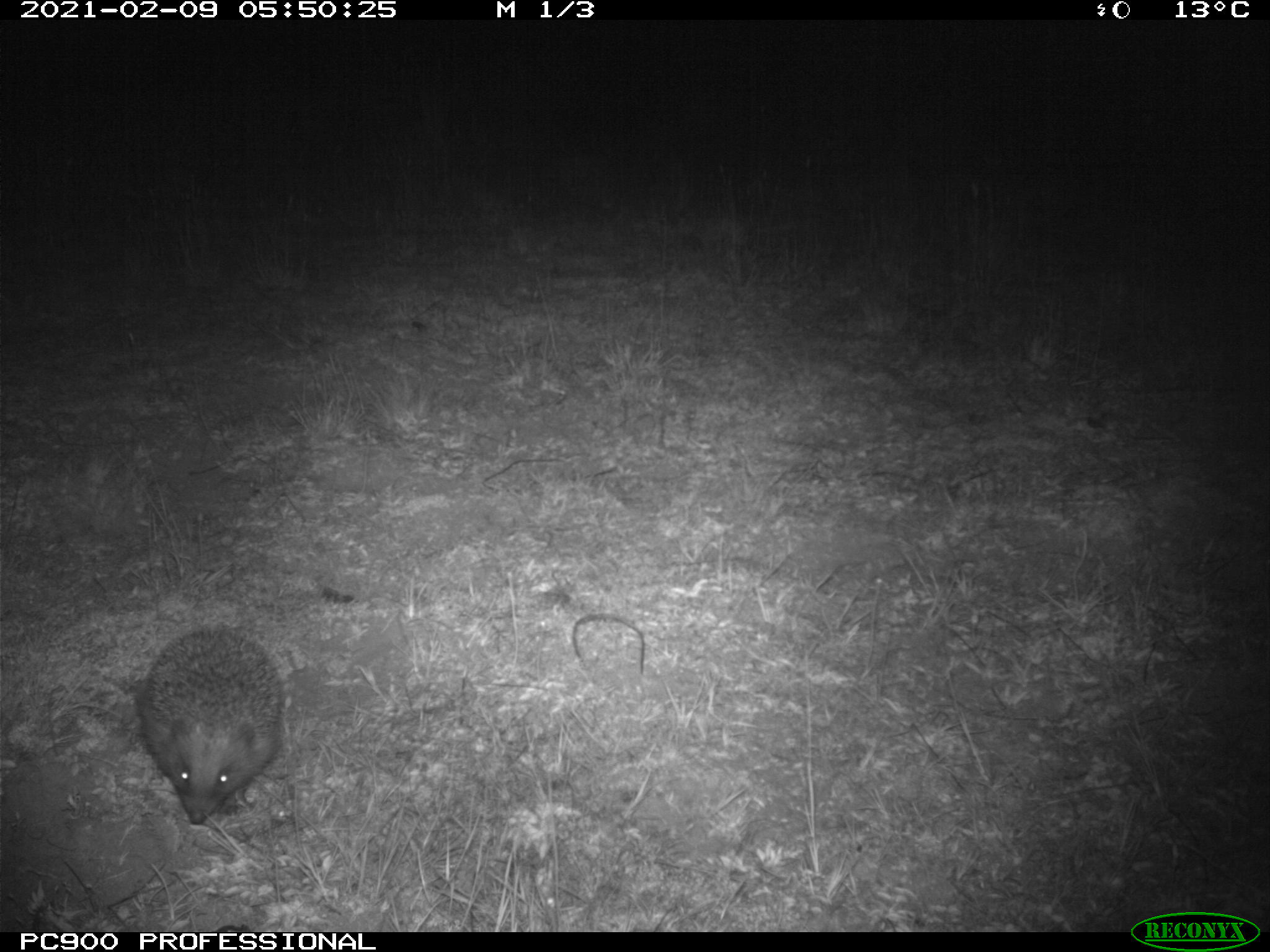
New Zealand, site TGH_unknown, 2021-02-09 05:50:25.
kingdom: Animalia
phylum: Chordata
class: Mammalia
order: Eulipotyphla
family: Erinaceidae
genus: Erinaceus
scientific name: Erinaceus europaeus europaeus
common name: european hedgehog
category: hedgehog